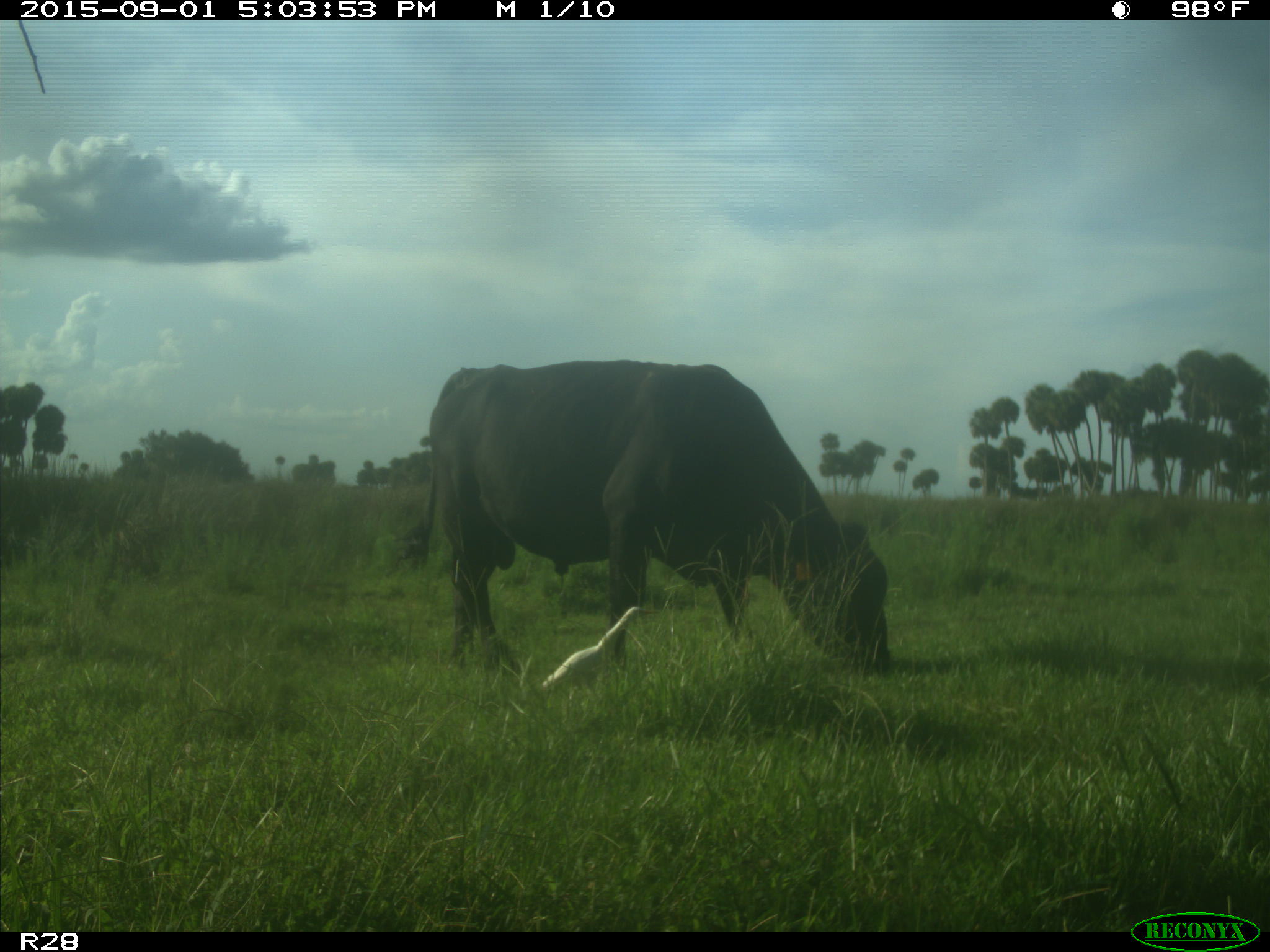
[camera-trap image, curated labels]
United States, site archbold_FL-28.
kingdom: Animalia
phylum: Chordata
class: Mammalia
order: Artiodactyla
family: Bovidae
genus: Bos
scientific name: Bos taurus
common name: domestic cow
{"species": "Bos taurus (domestic cow)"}